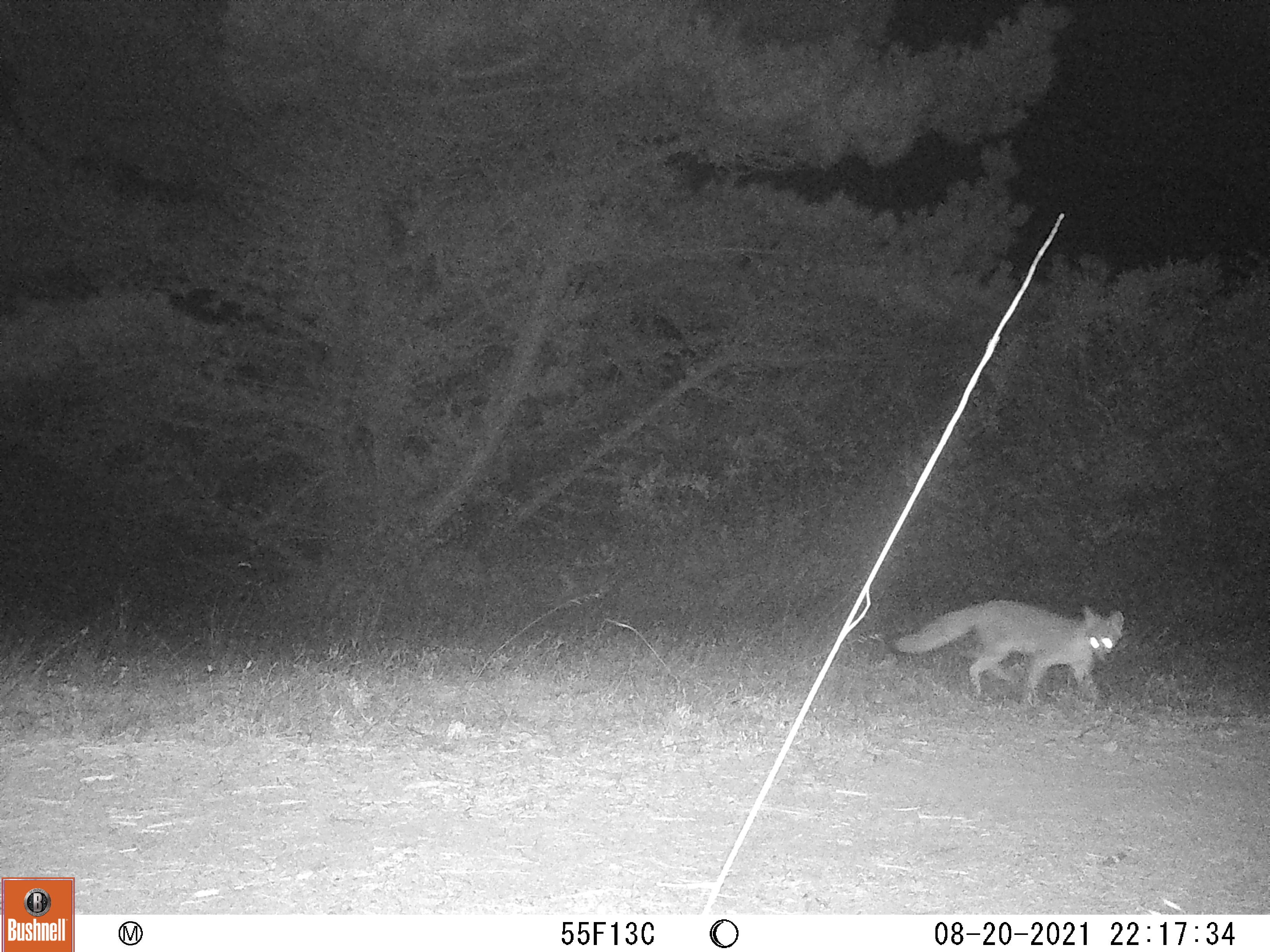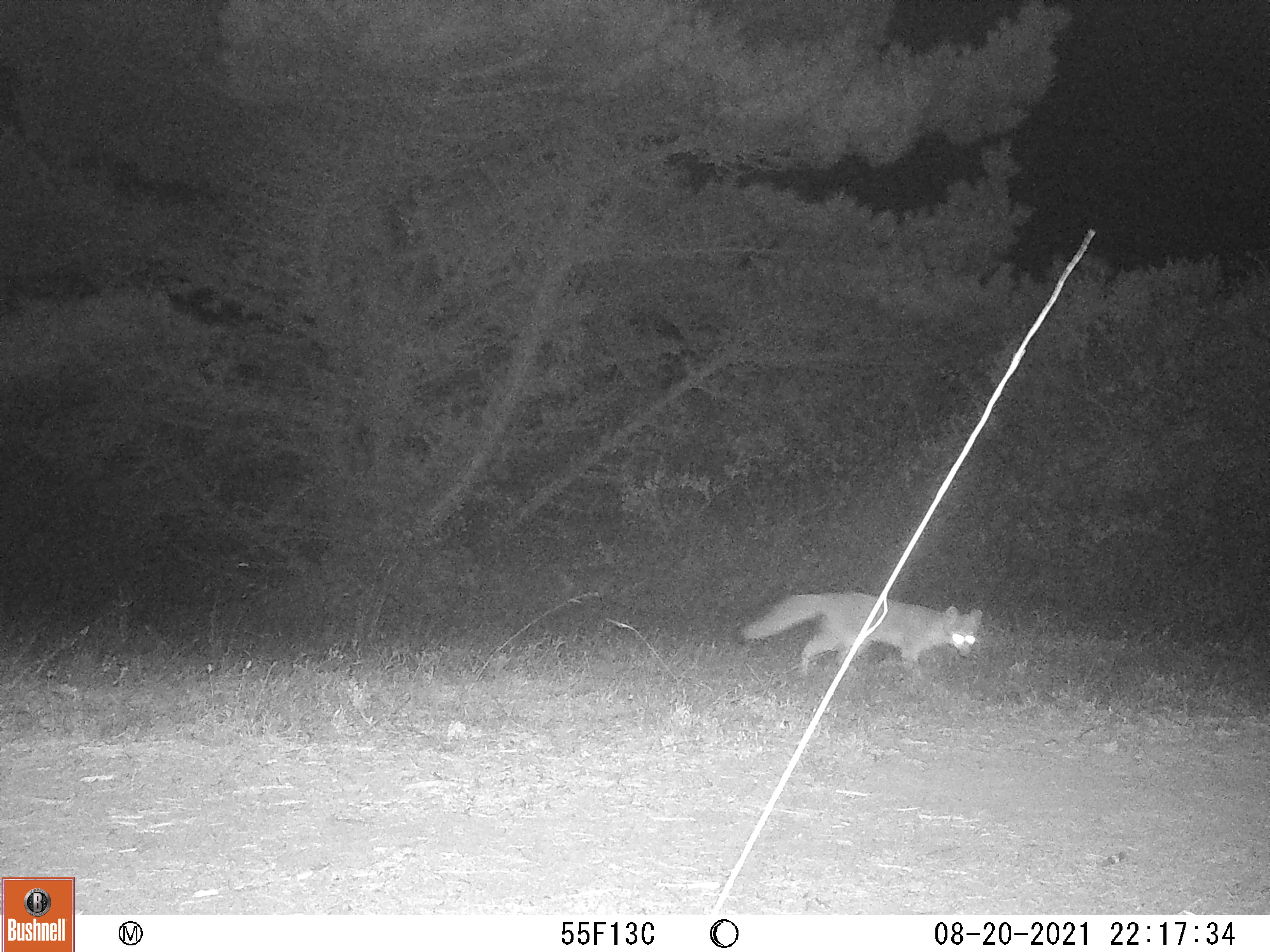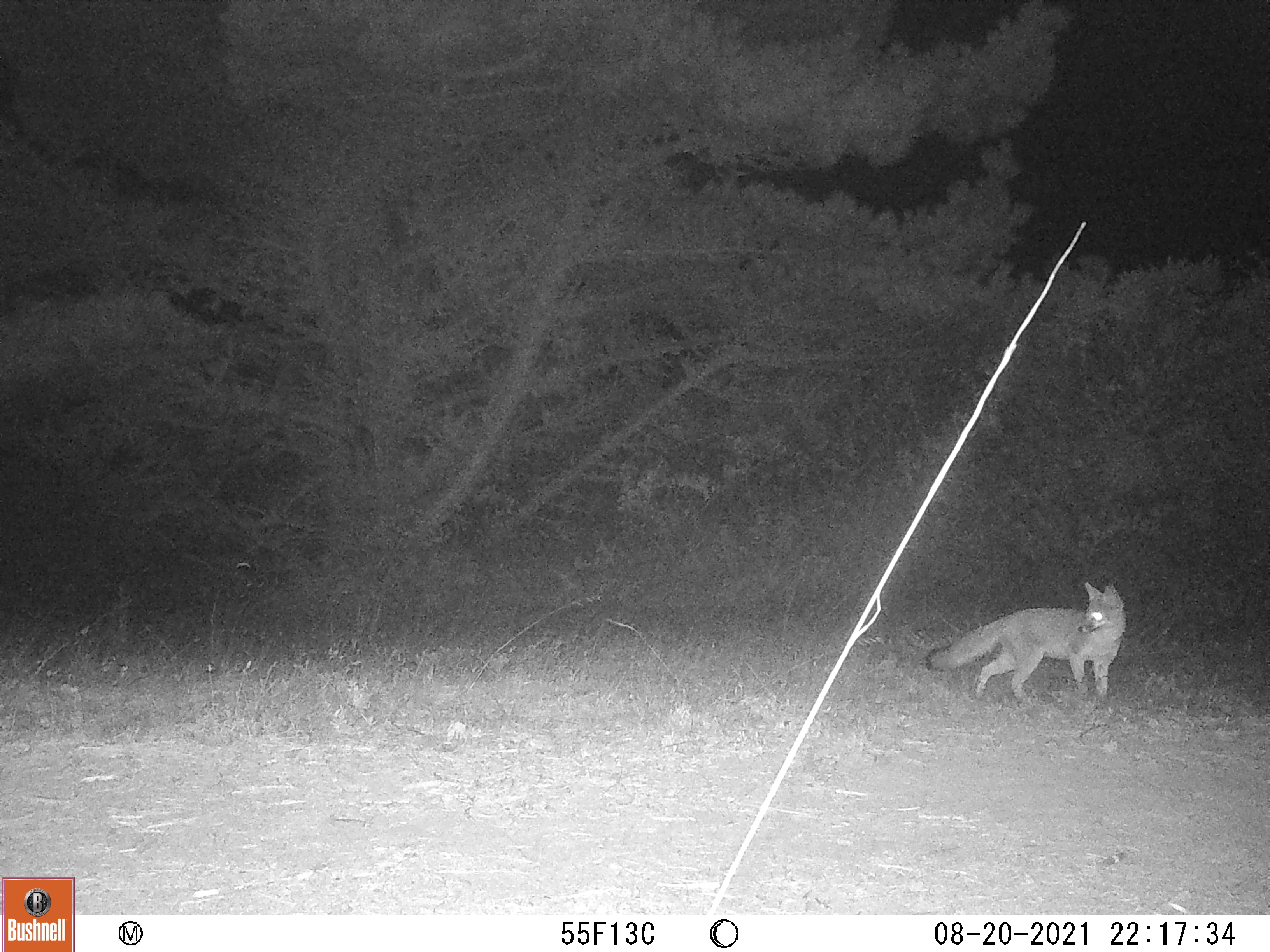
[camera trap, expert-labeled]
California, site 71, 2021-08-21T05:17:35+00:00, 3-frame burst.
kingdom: Animalia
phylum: Chordata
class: Mammalia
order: Carnivora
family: Canidae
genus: Urocyon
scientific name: Urocyon cinereoargenteus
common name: gray fox